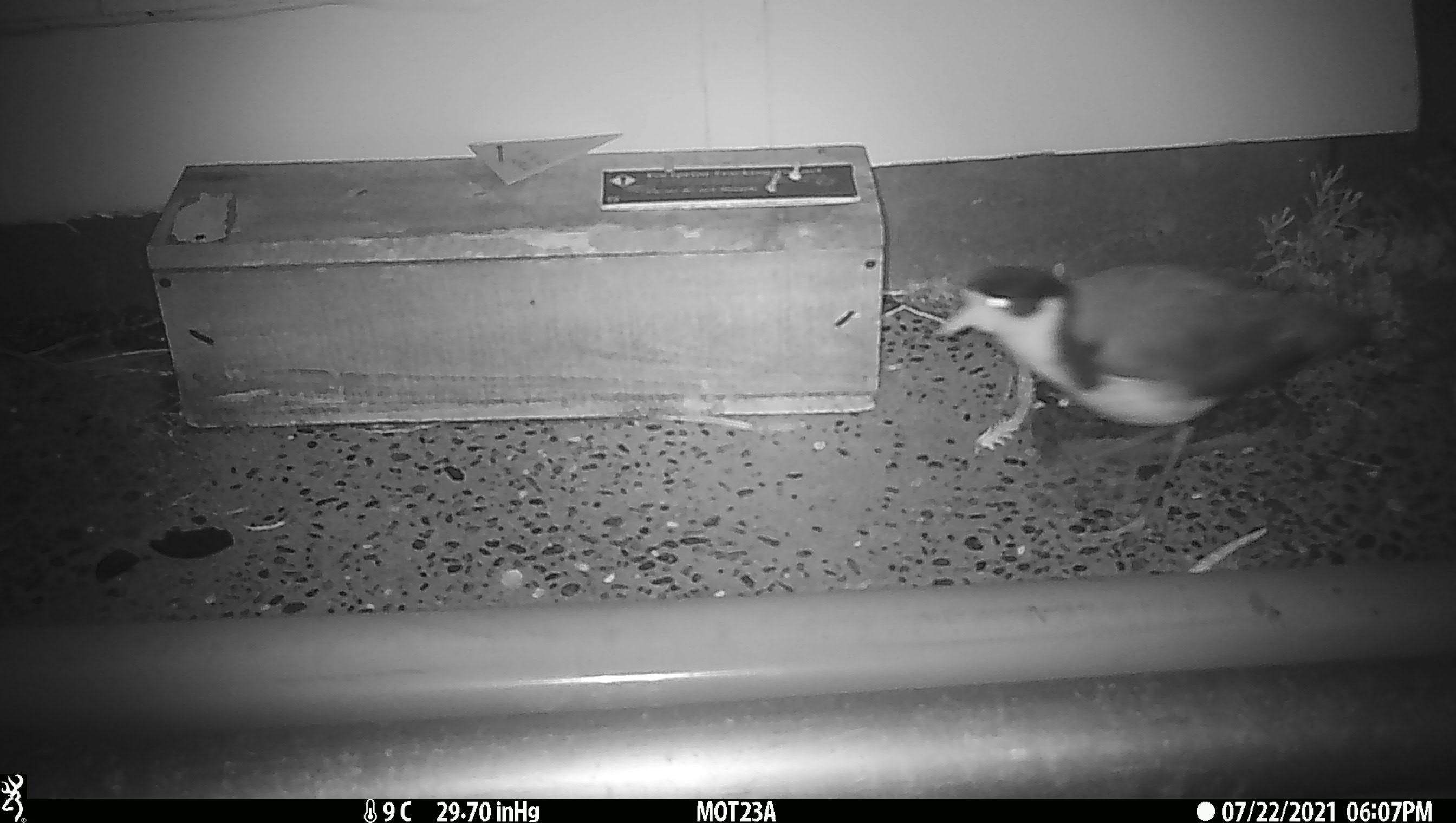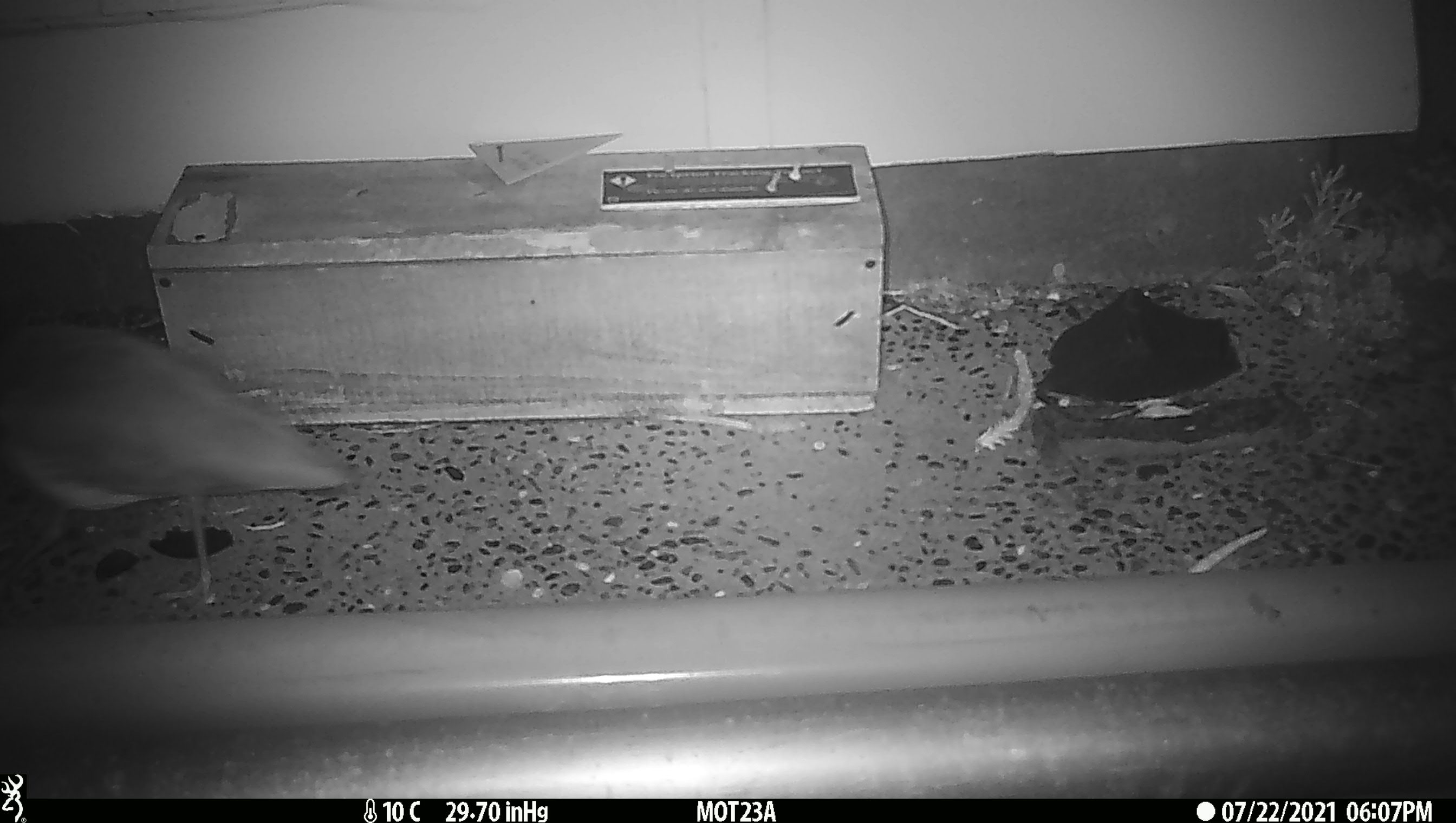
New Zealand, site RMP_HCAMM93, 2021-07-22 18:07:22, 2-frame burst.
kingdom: Animalia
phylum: Chordata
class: Aves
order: Charadriiformes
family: Charadriidae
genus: Vanellus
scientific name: Vanellus miles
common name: masked lapwing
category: spurwing plover